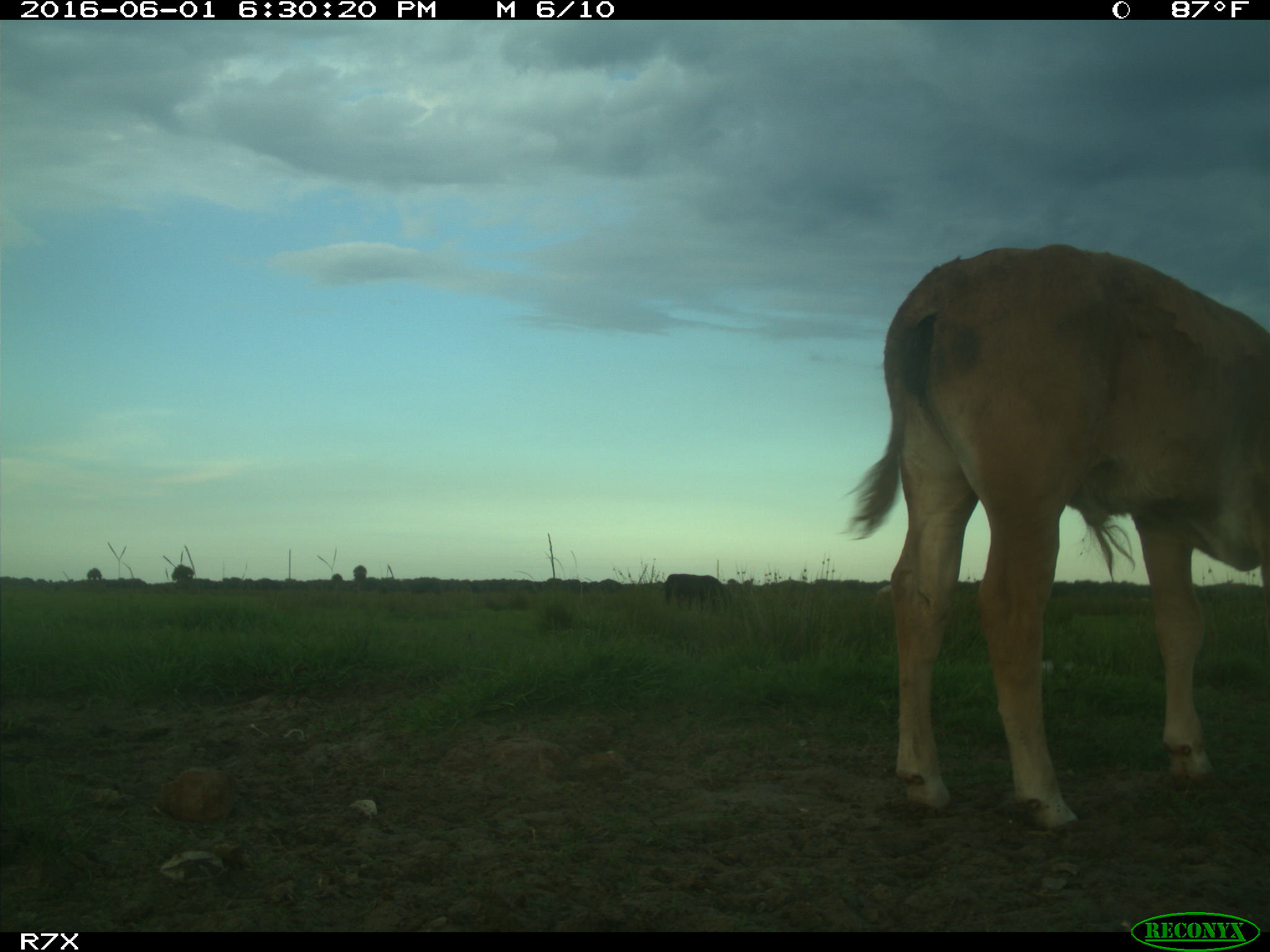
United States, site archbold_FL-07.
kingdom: Animalia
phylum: Chordata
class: Mammalia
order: Artiodactyla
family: Bovidae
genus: Bos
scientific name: Bos taurus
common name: domestic cow